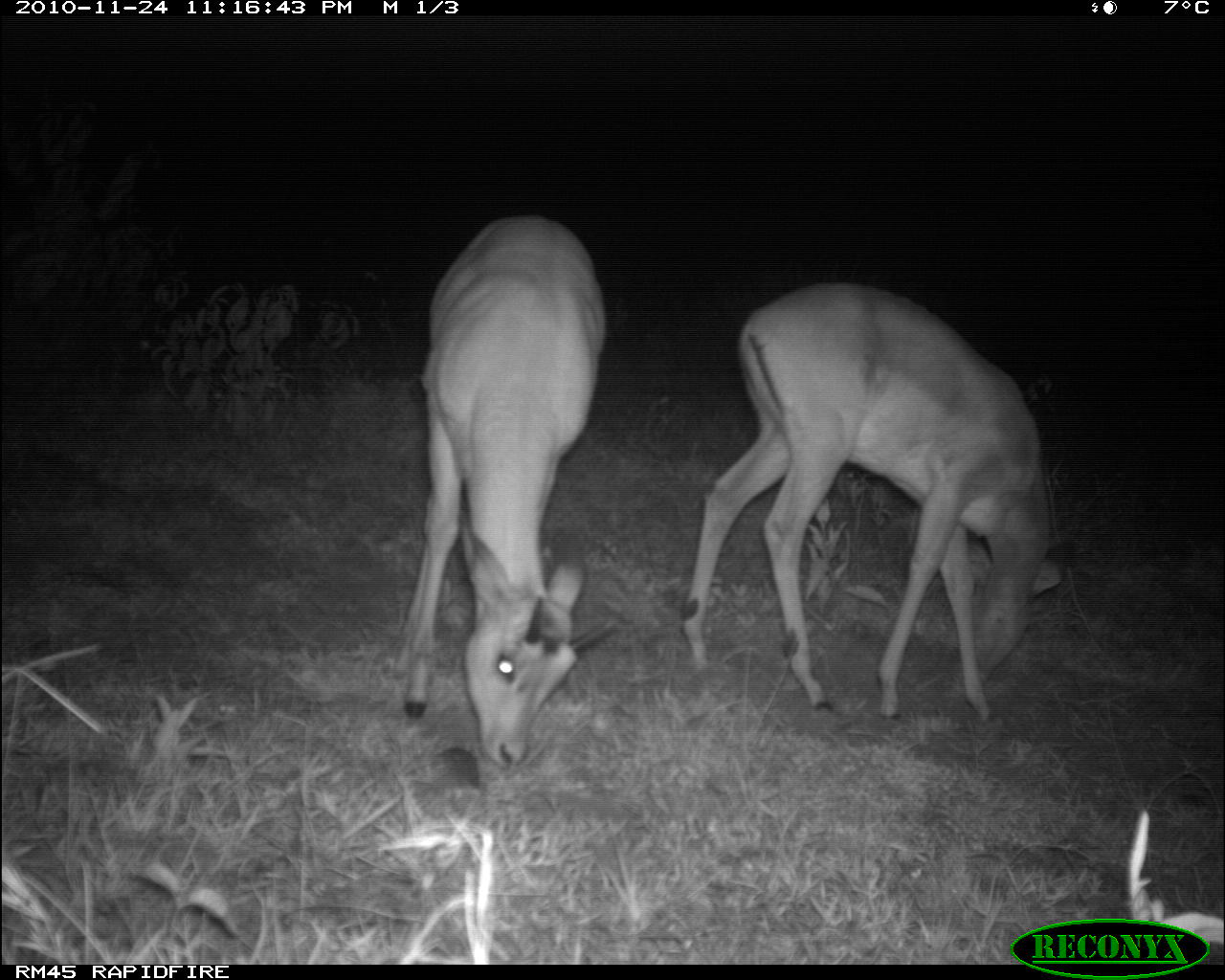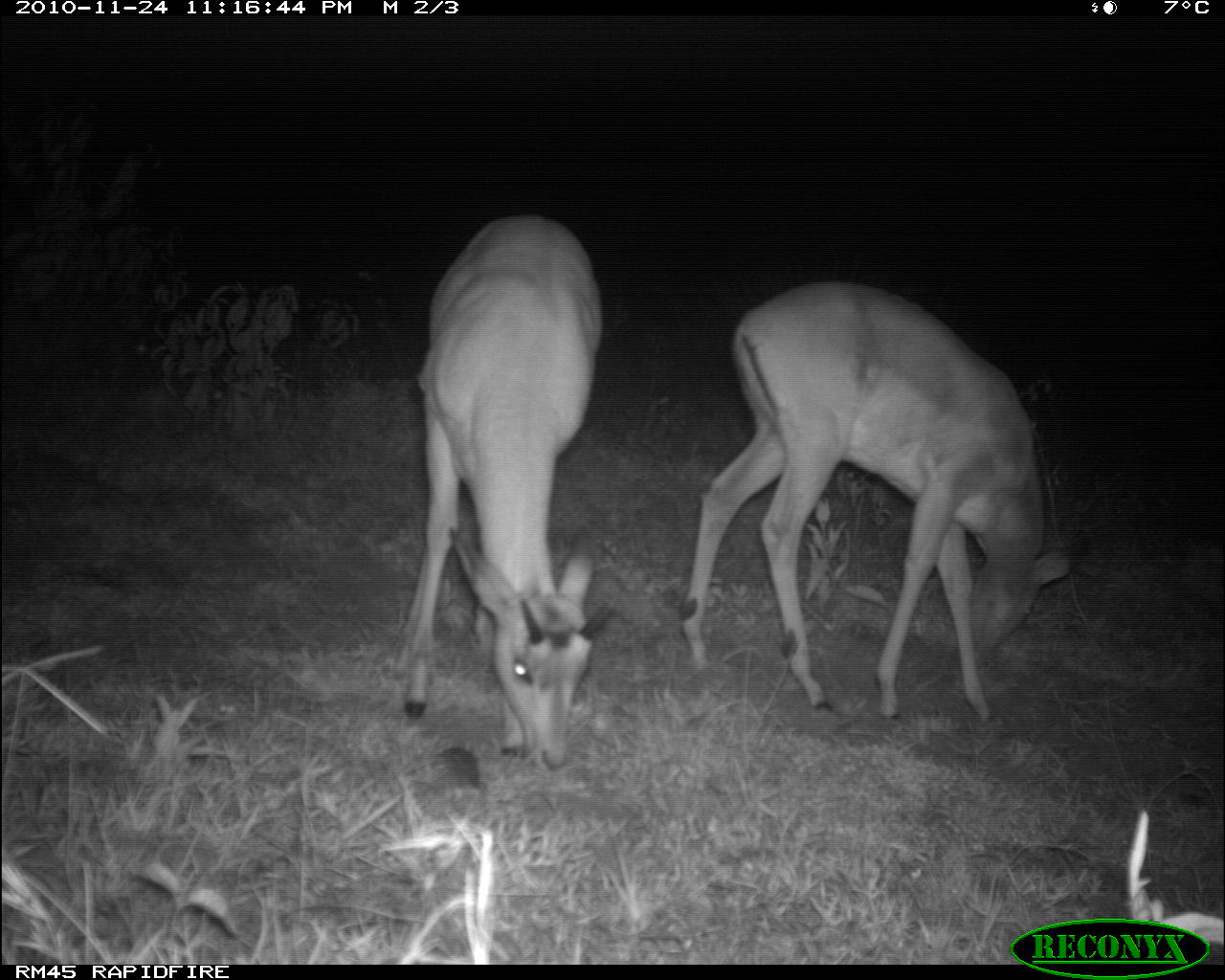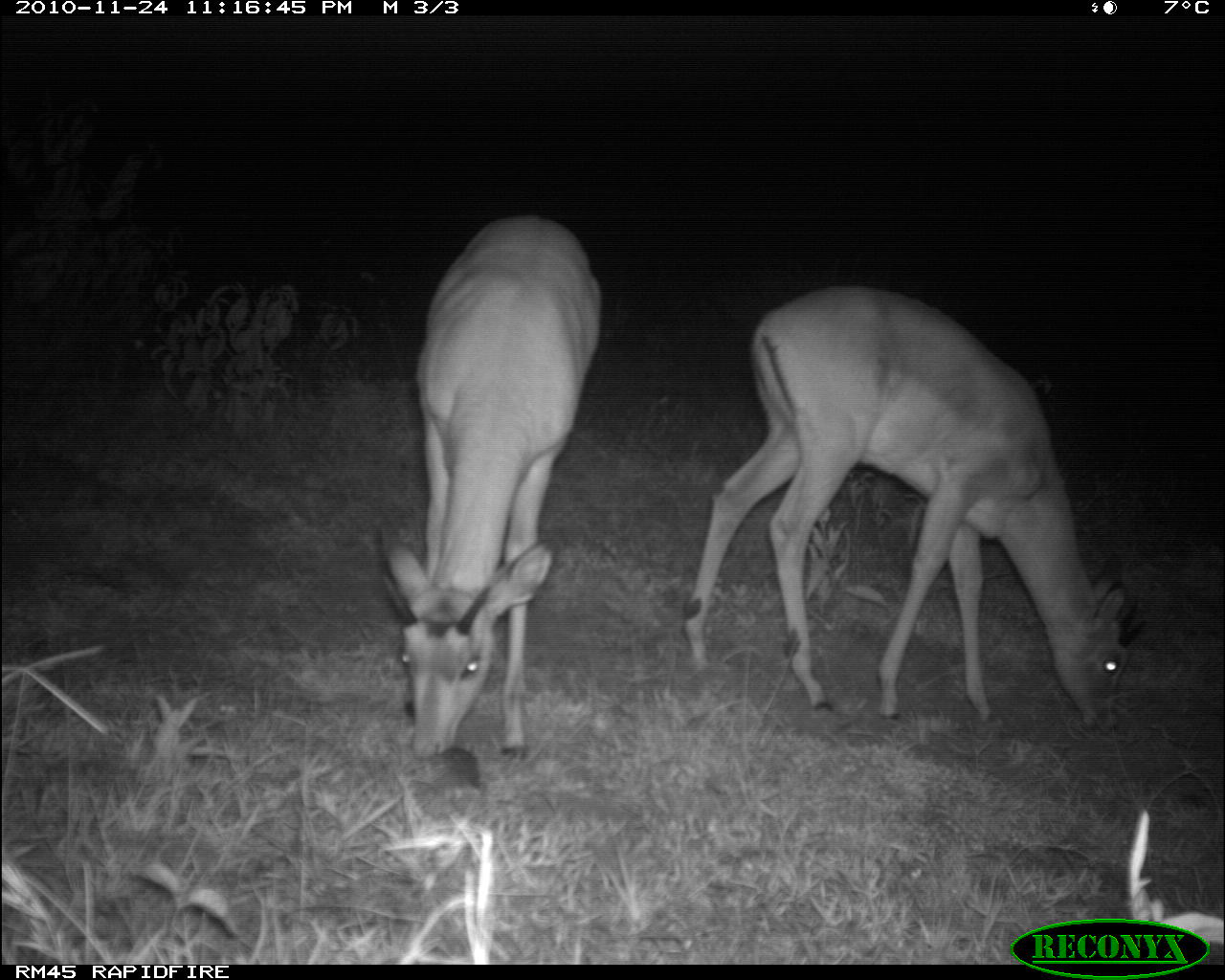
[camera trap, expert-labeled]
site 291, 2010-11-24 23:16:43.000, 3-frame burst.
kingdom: Animalia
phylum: Chordata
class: Mammalia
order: Artiodactyla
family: Bovidae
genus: Aepyceros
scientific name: Aepyceros melampus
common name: impala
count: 2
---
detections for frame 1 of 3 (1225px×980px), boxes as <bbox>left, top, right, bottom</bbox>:
aepyceros melampus: <bbox>679, 279, 1065, 732</bbox>; <bbox>371, 211, 609, 772</bbox>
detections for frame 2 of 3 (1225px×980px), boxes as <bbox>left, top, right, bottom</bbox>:
aepyceros melampus: <bbox>678, 281, 1073, 731</bbox>; <bbox>383, 212, 614, 774</bbox>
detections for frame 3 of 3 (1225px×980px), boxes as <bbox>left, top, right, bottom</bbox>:
aepyceros melampus: <bbox>685, 282, 1146, 737</bbox>; <bbox>377, 212, 604, 763</bbox>